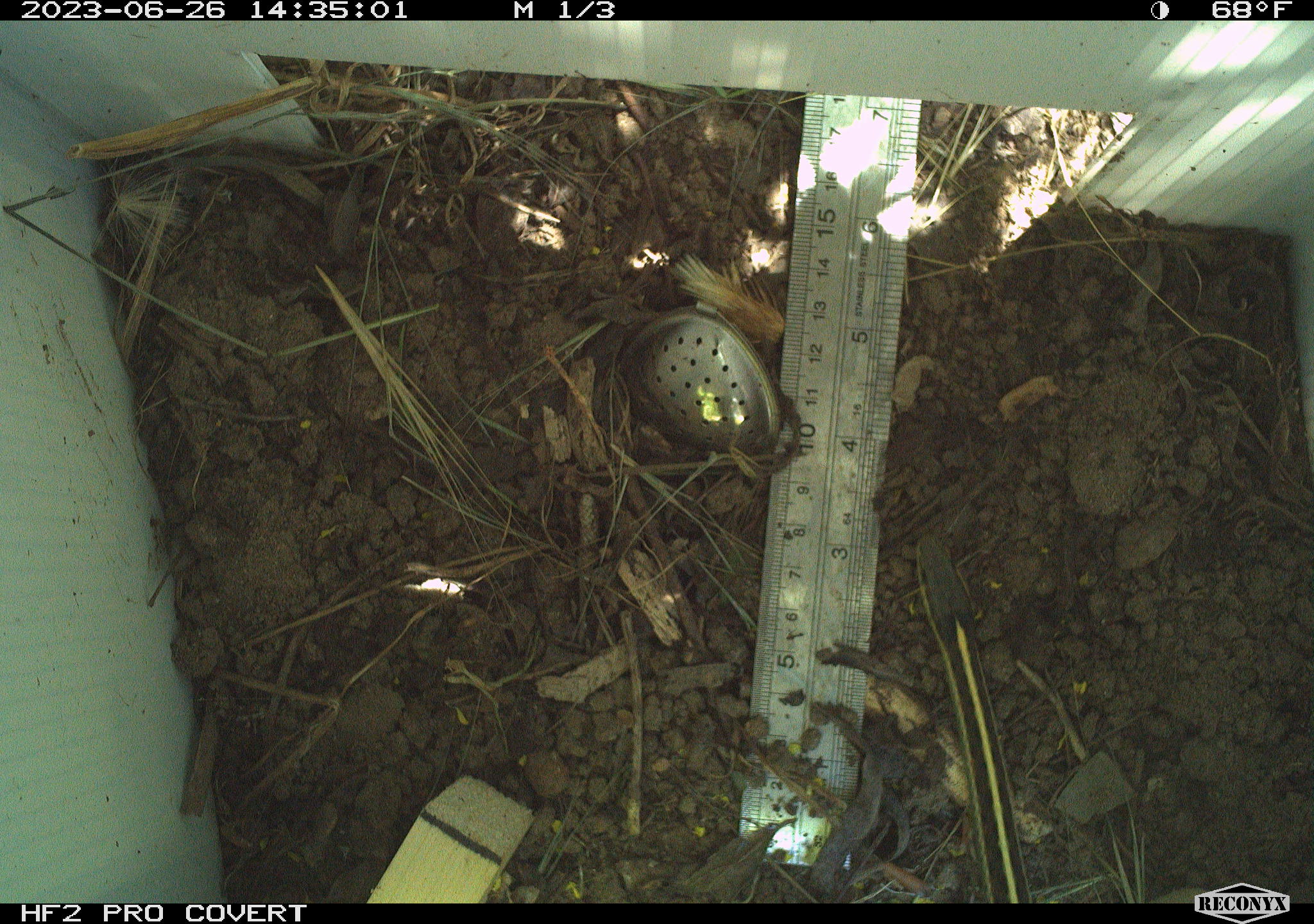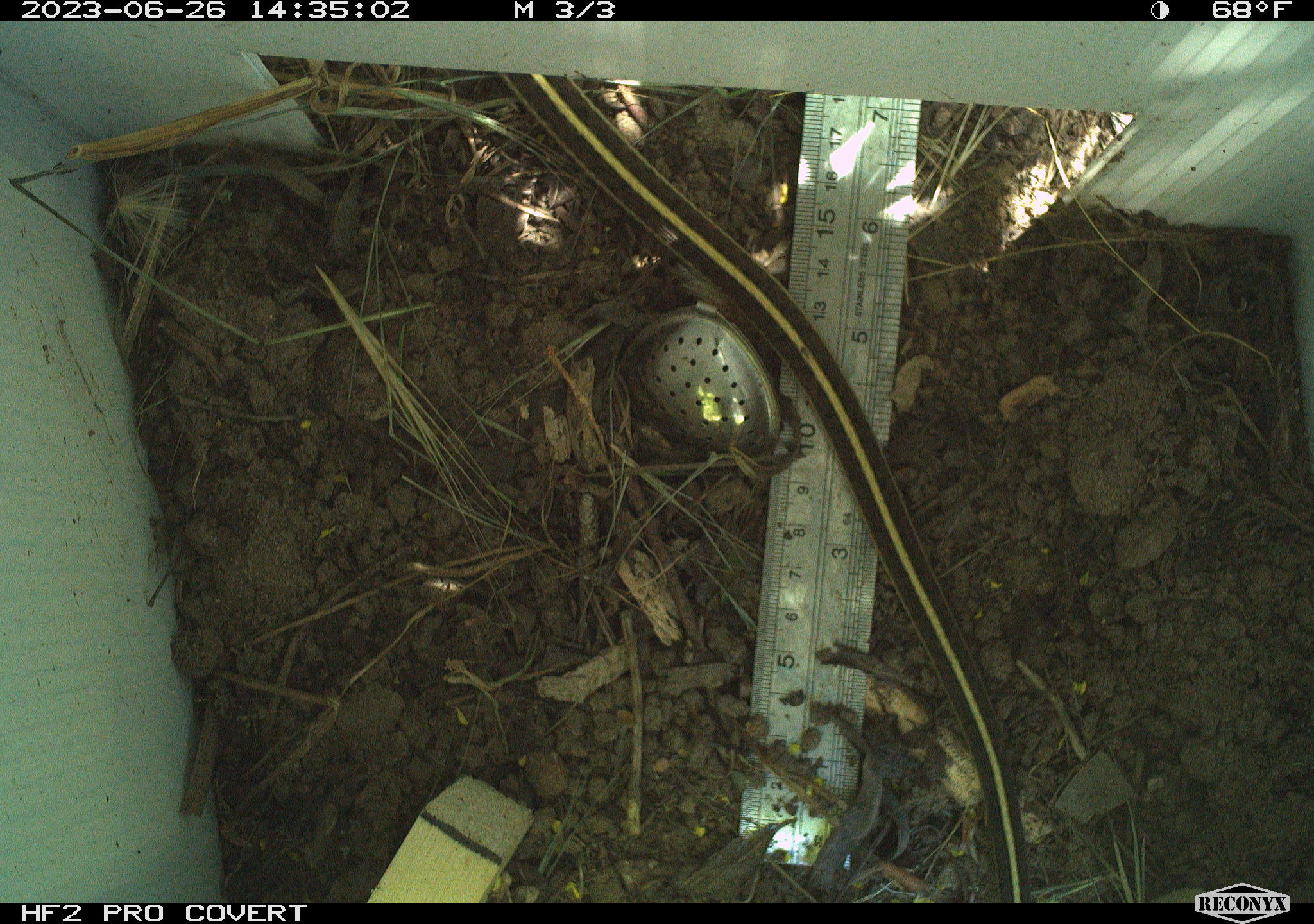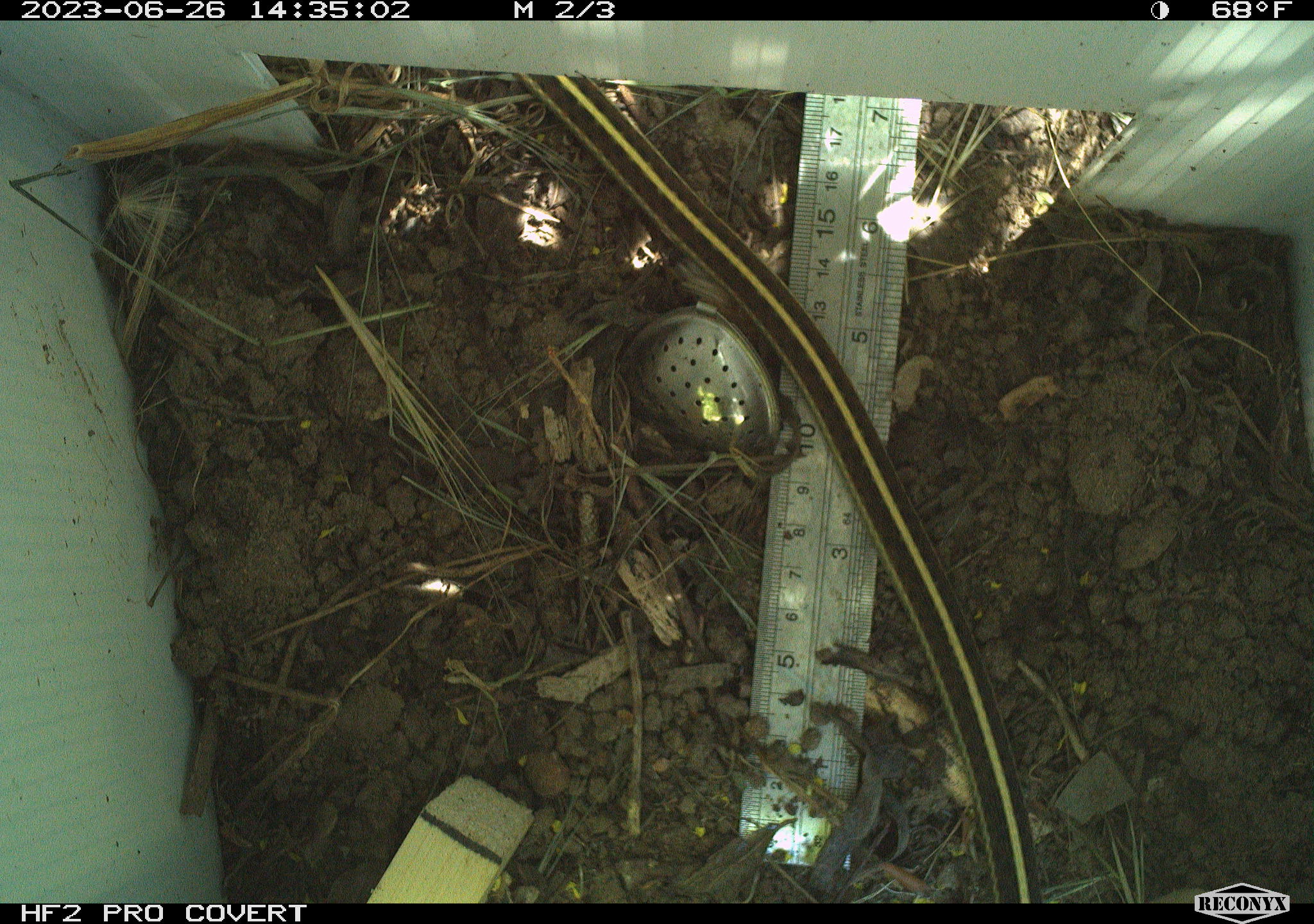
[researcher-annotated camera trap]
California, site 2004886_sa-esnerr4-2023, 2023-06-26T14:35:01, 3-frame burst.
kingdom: Animalia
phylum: Chordata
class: Reptilia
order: Squamata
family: Colubridae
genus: Thamnophis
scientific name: Thamnophis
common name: american gartersnakes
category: thamnophis species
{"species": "thamnophis species (american gartersnakes) (Thamnophis)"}